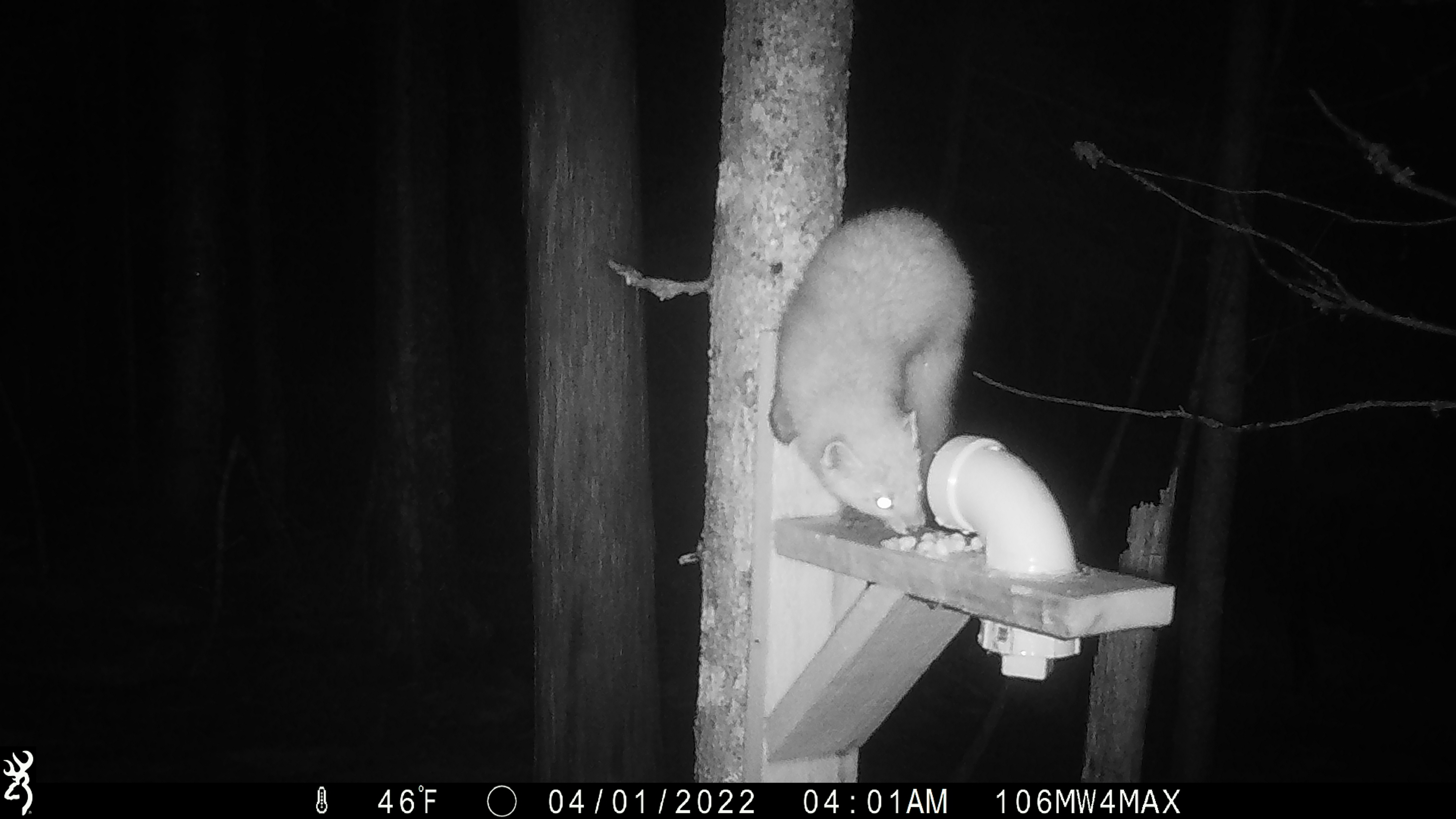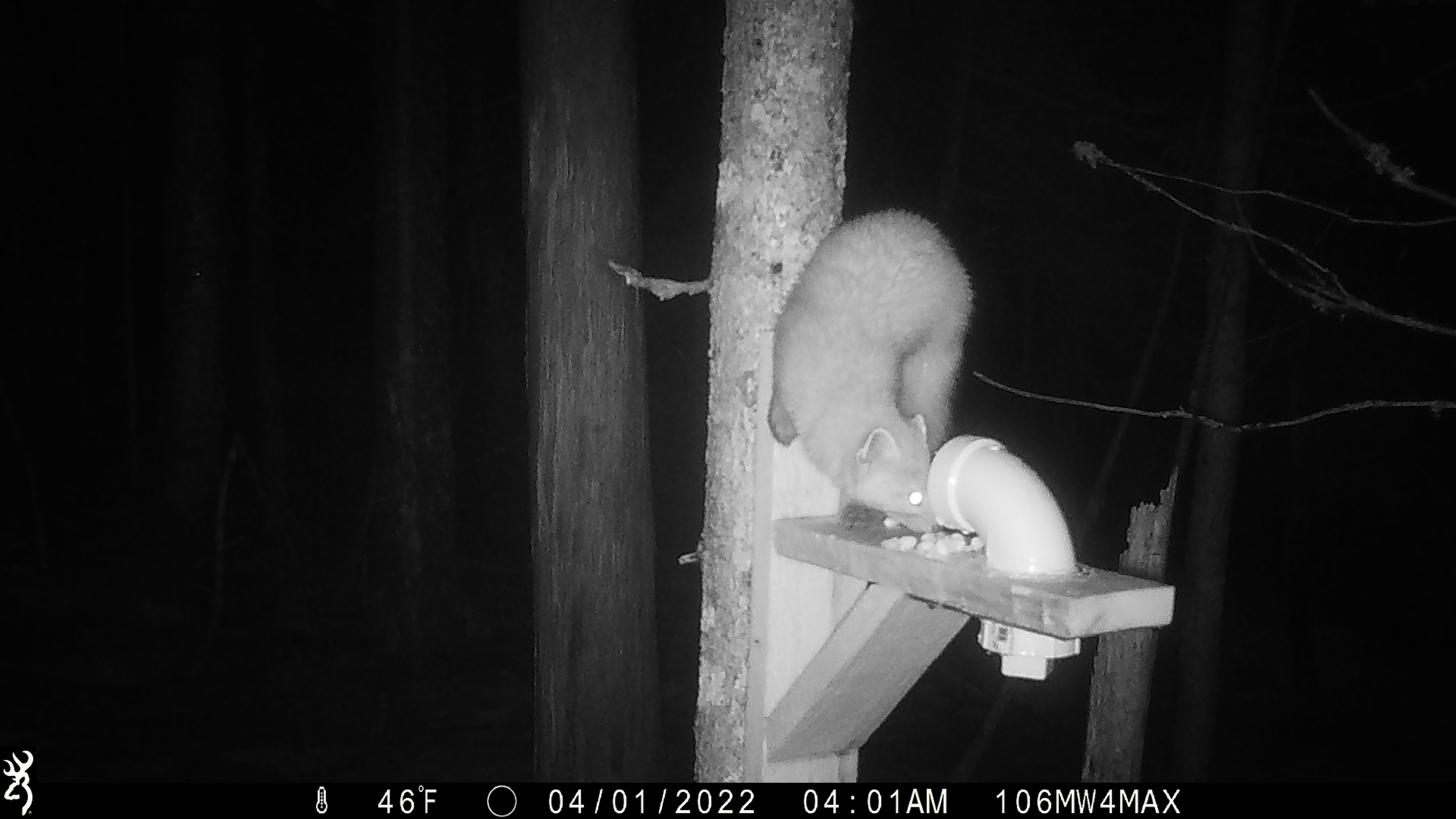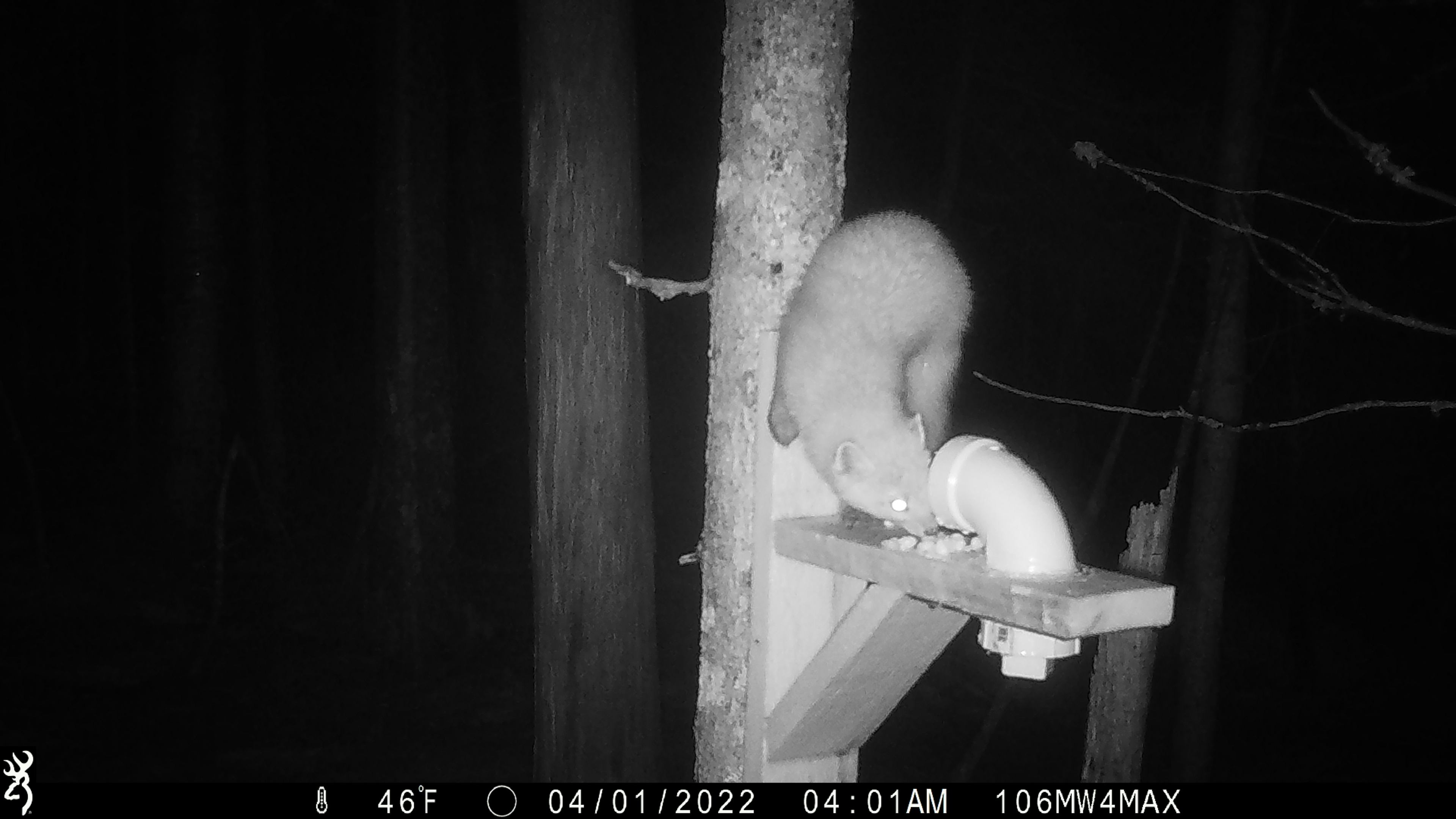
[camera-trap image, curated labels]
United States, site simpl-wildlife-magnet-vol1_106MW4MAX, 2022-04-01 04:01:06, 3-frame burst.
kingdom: Animalia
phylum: Chordata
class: Mammalia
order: Carnivora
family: Mustelidae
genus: Martes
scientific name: Martes americana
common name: american marten